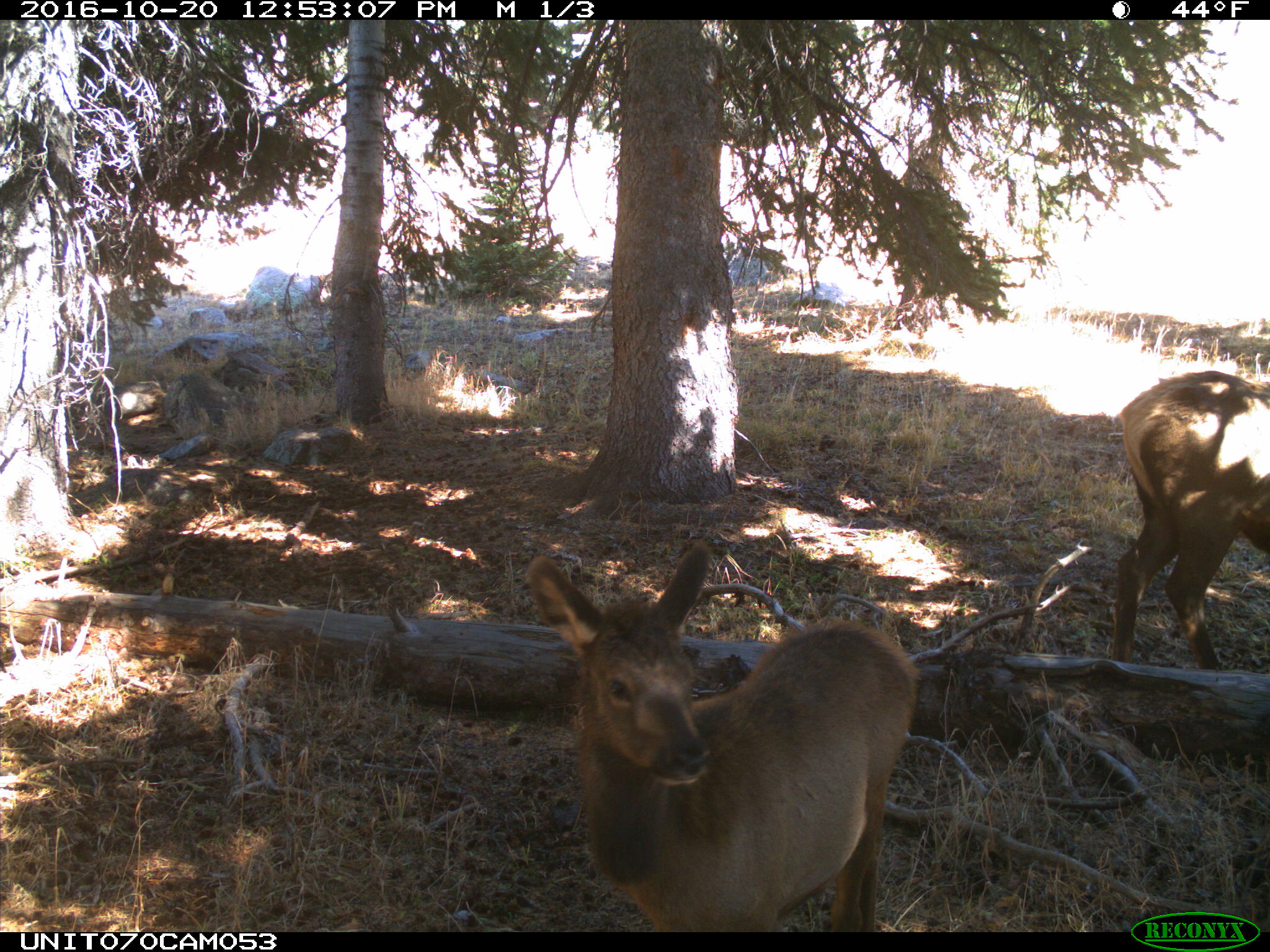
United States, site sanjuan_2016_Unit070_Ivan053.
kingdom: Animalia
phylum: Chordata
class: Mammalia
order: Artiodactyla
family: Cervidae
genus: Cervus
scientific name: Cervus elaphus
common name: red deer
Cervus elaphus (red deer).